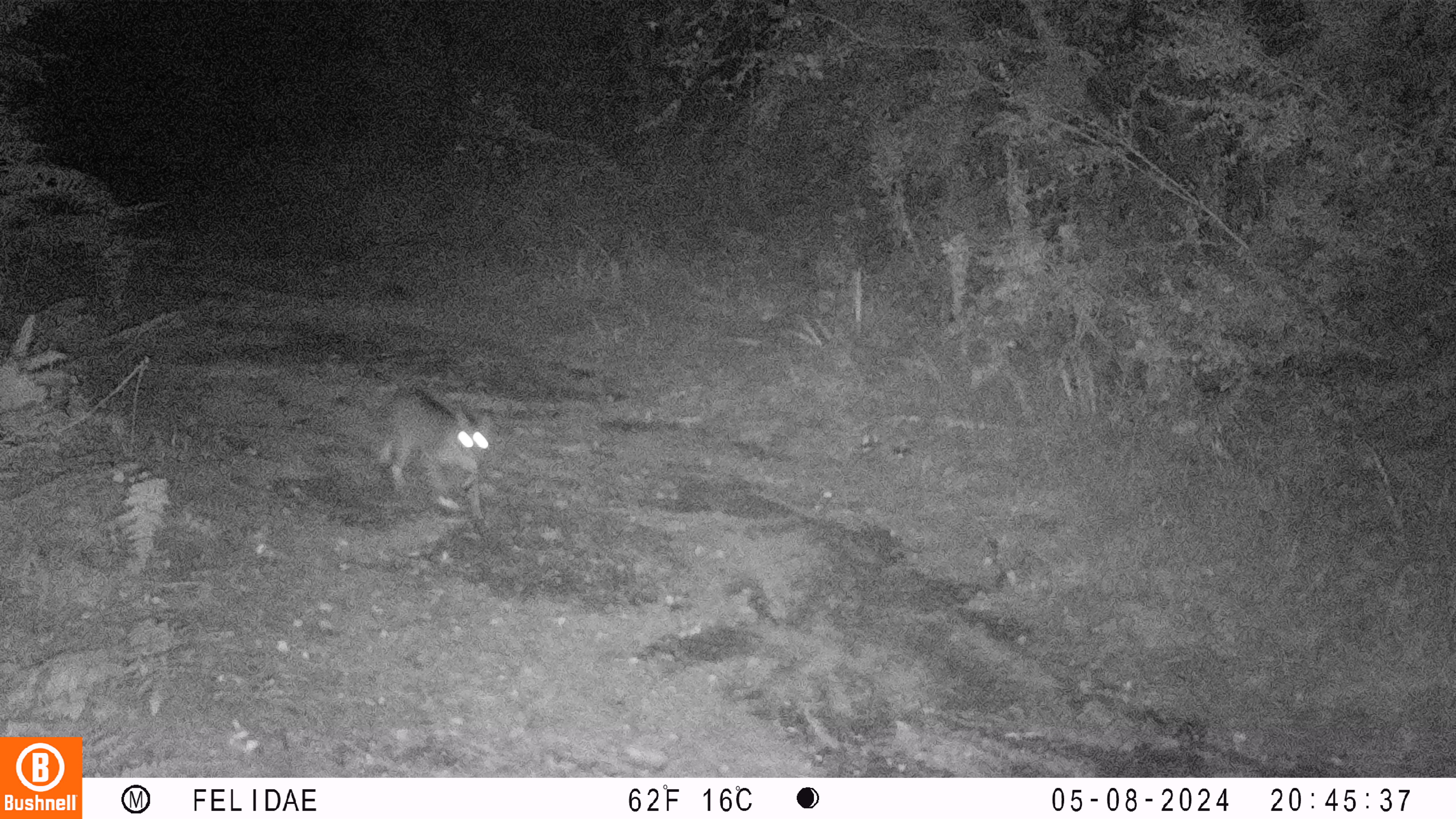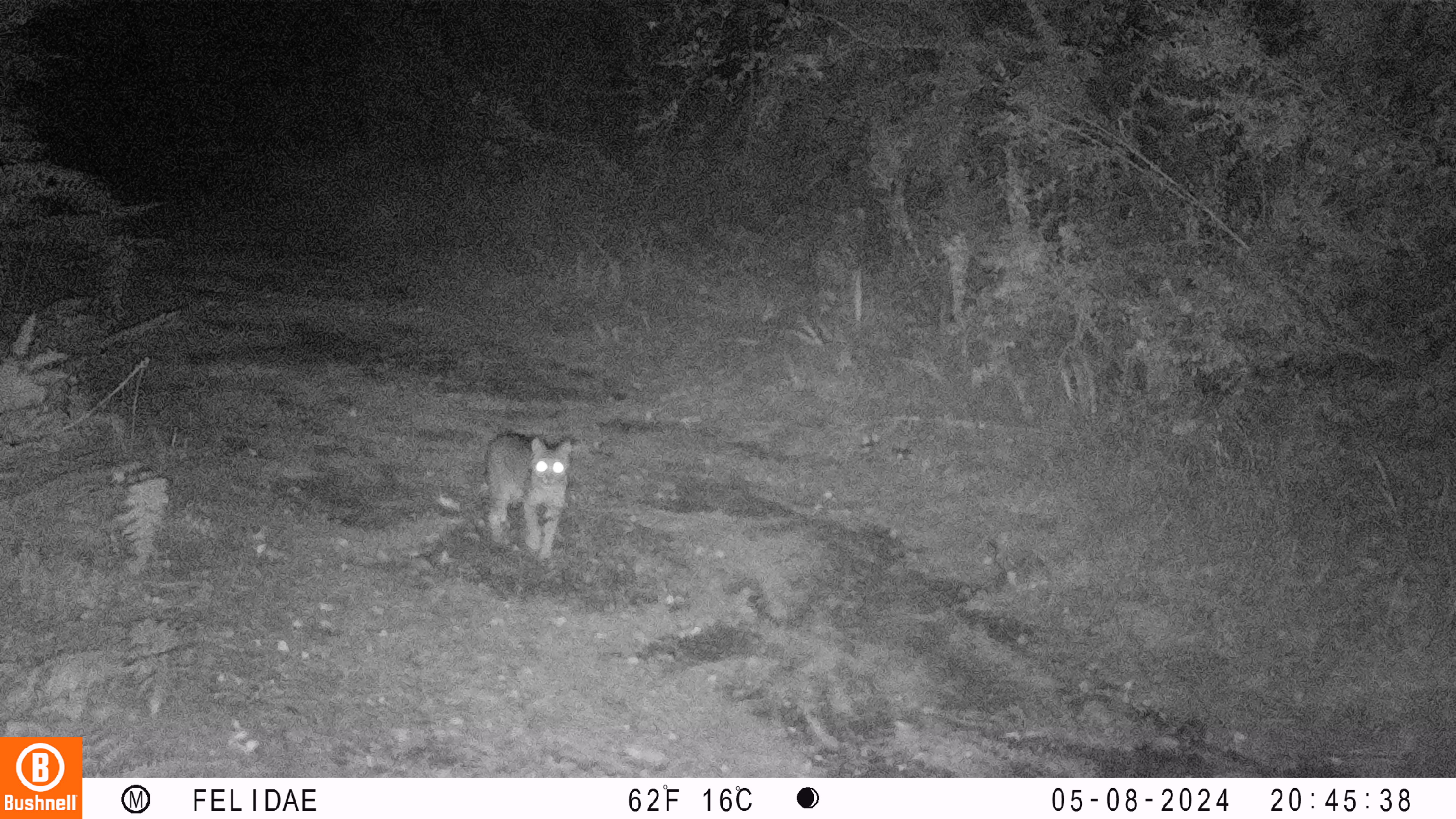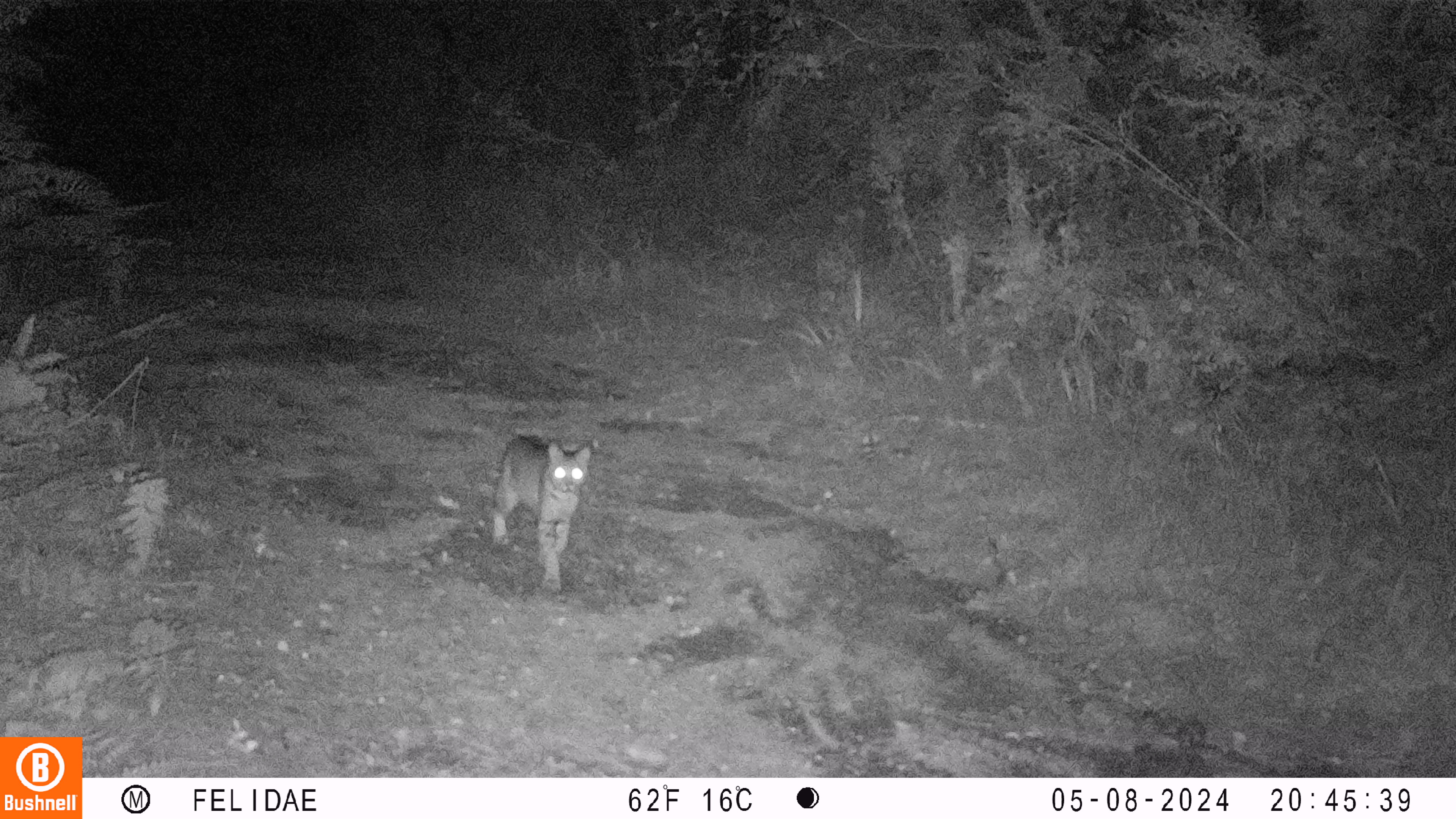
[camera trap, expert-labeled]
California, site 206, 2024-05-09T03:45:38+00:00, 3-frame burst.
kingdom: Animalia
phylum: Chordata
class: Mammalia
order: Carnivora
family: Felidae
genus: Lynx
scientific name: Lynx rufus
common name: bobcat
Bobcat (Lynx rufus).